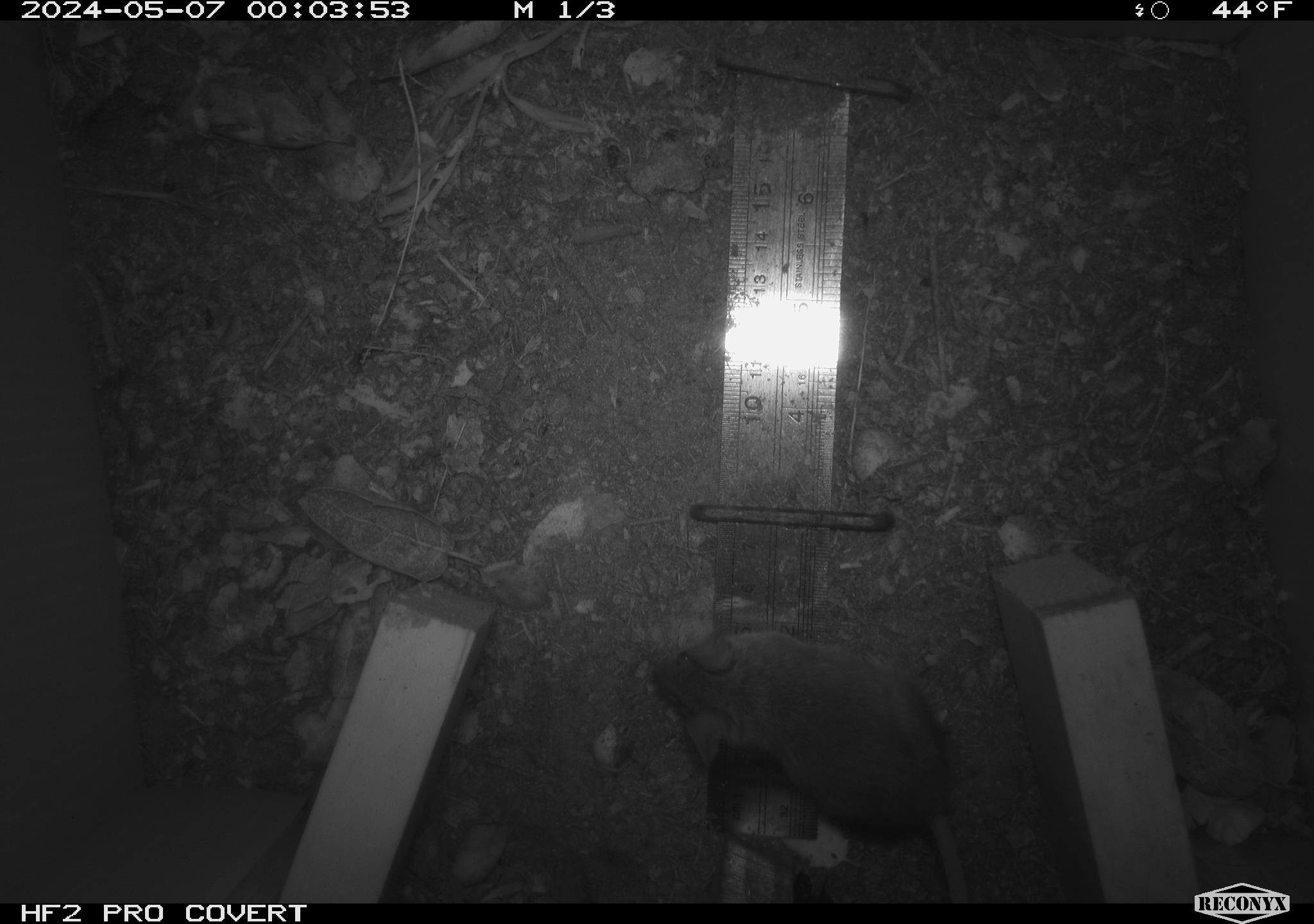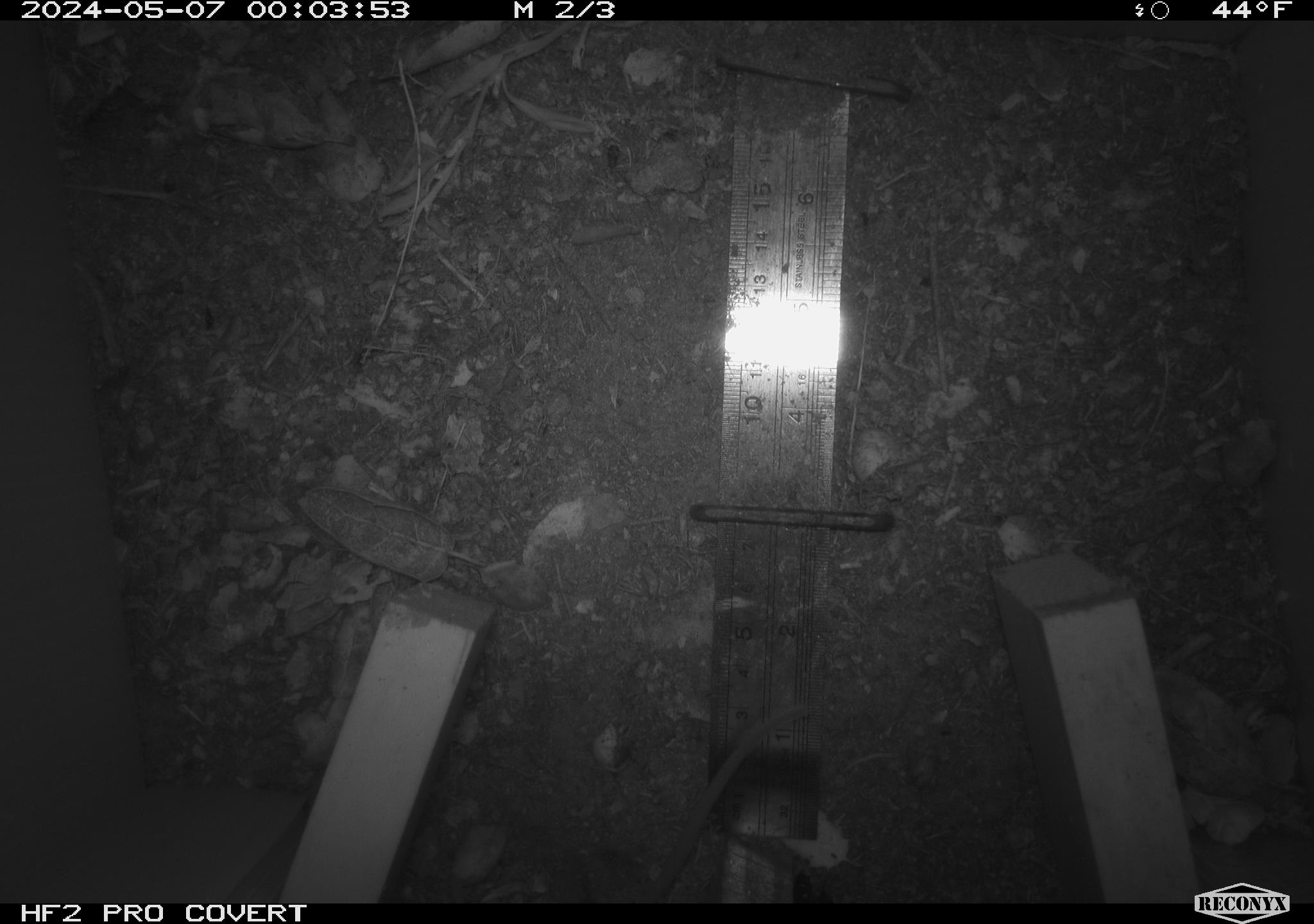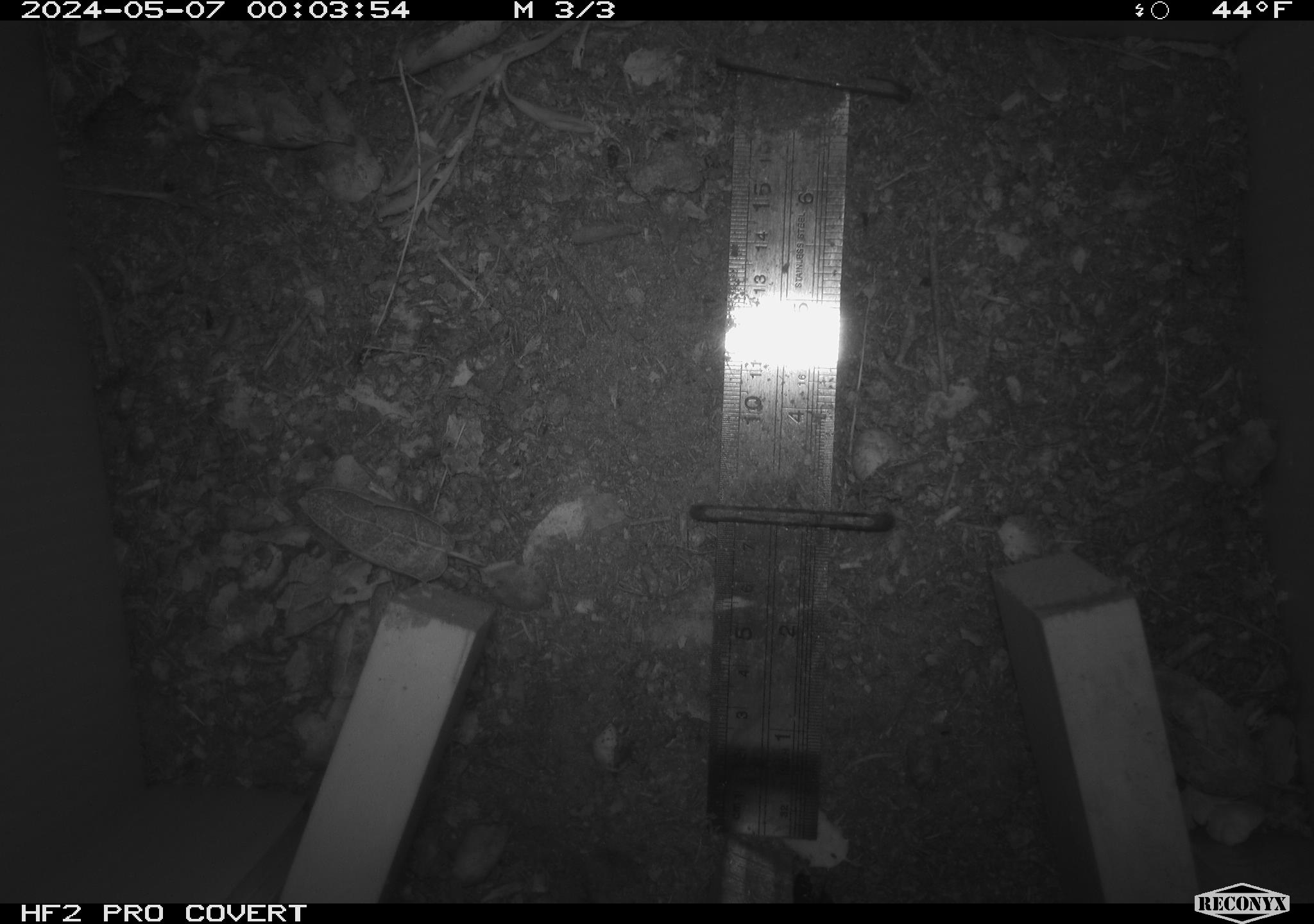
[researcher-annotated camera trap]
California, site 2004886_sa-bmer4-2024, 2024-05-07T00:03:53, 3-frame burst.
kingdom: Animalia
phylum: Chordata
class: Mammalia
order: Rodentia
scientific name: Rodentia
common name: mouse species